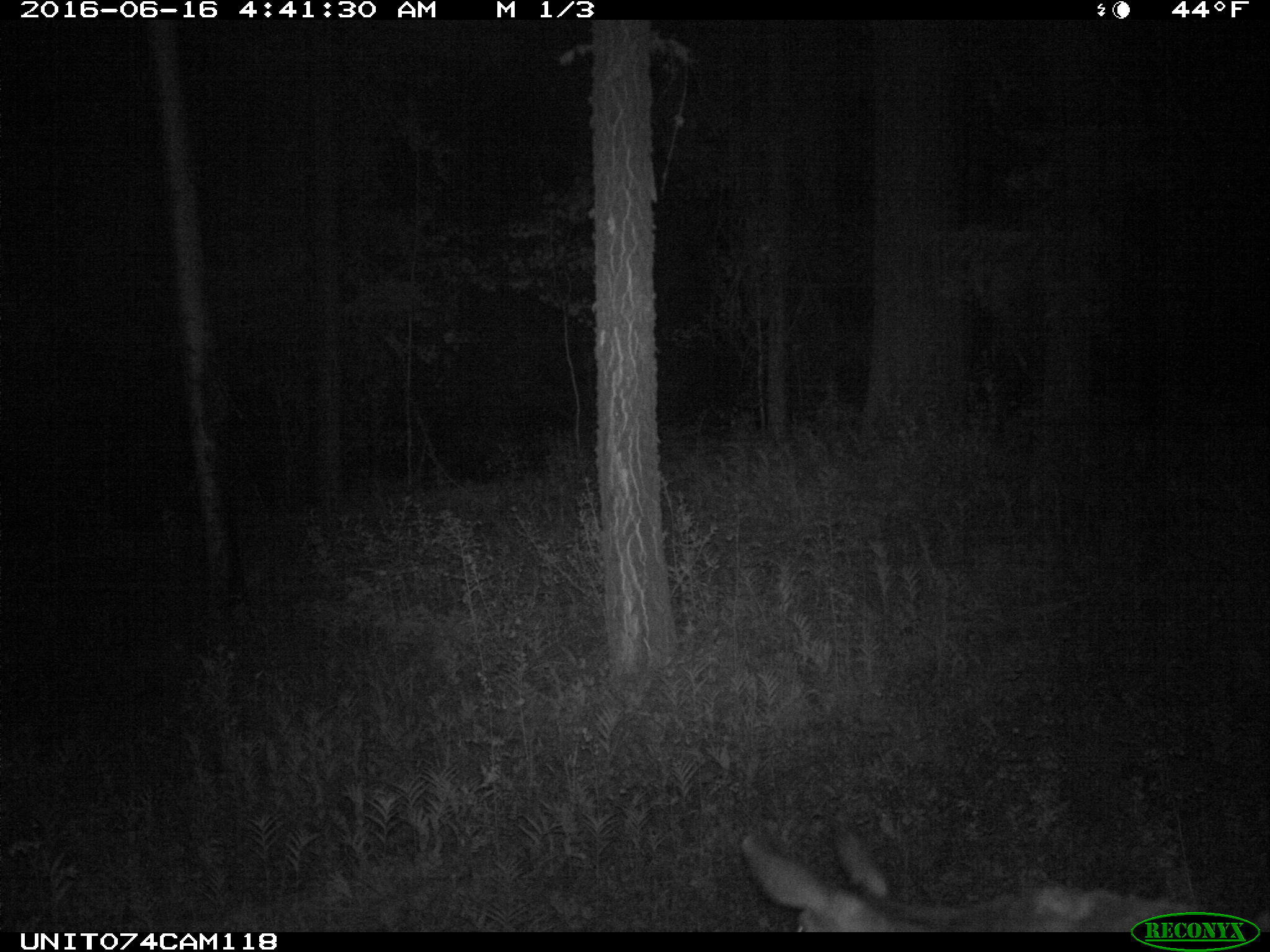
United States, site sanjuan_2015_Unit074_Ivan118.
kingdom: Animalia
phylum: Chordata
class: Mammalia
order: Artiodactyla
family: Cervidae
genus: Odocoileus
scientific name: Odocoileus hemionus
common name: mule deer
Odocoileus hemionus (mule deer).